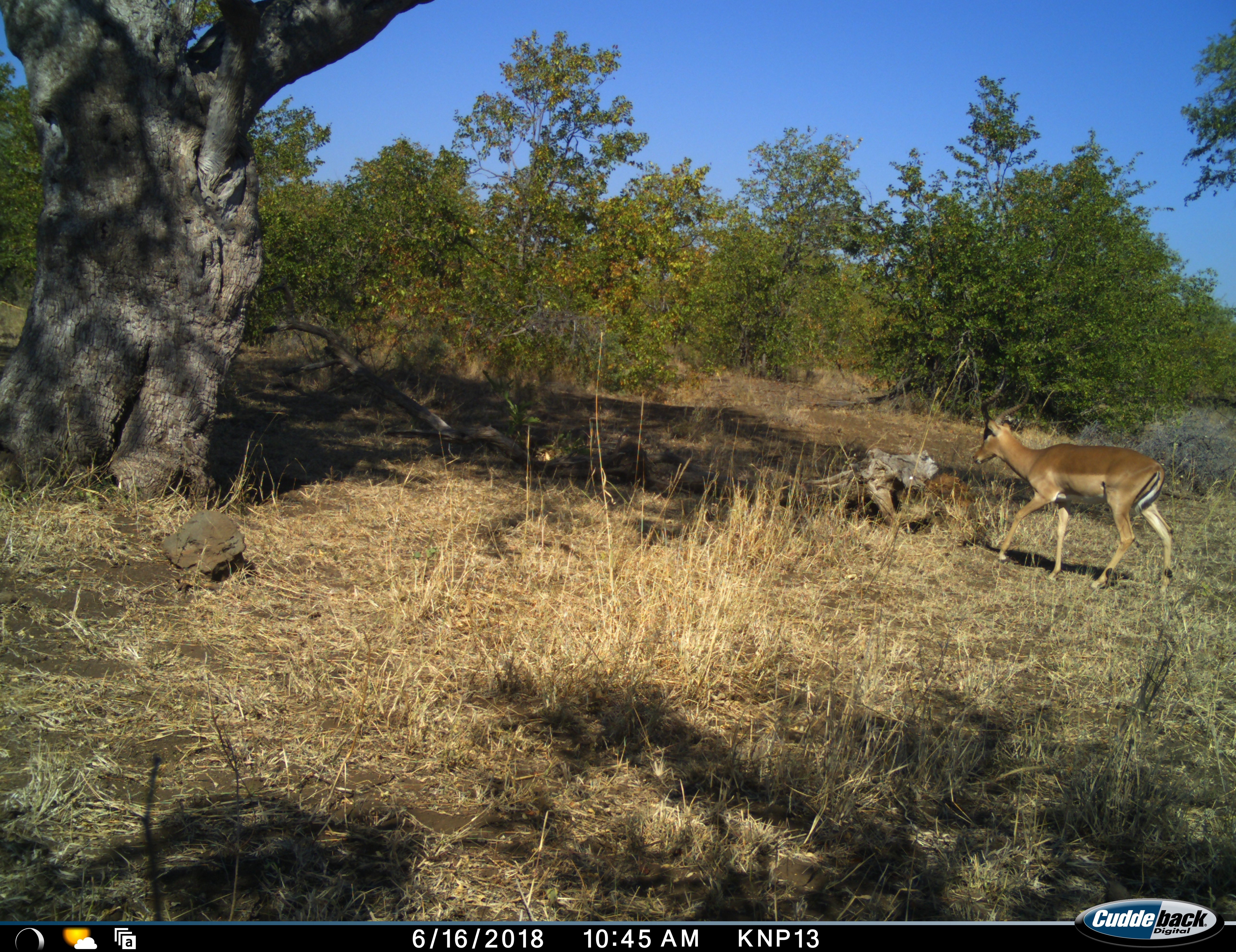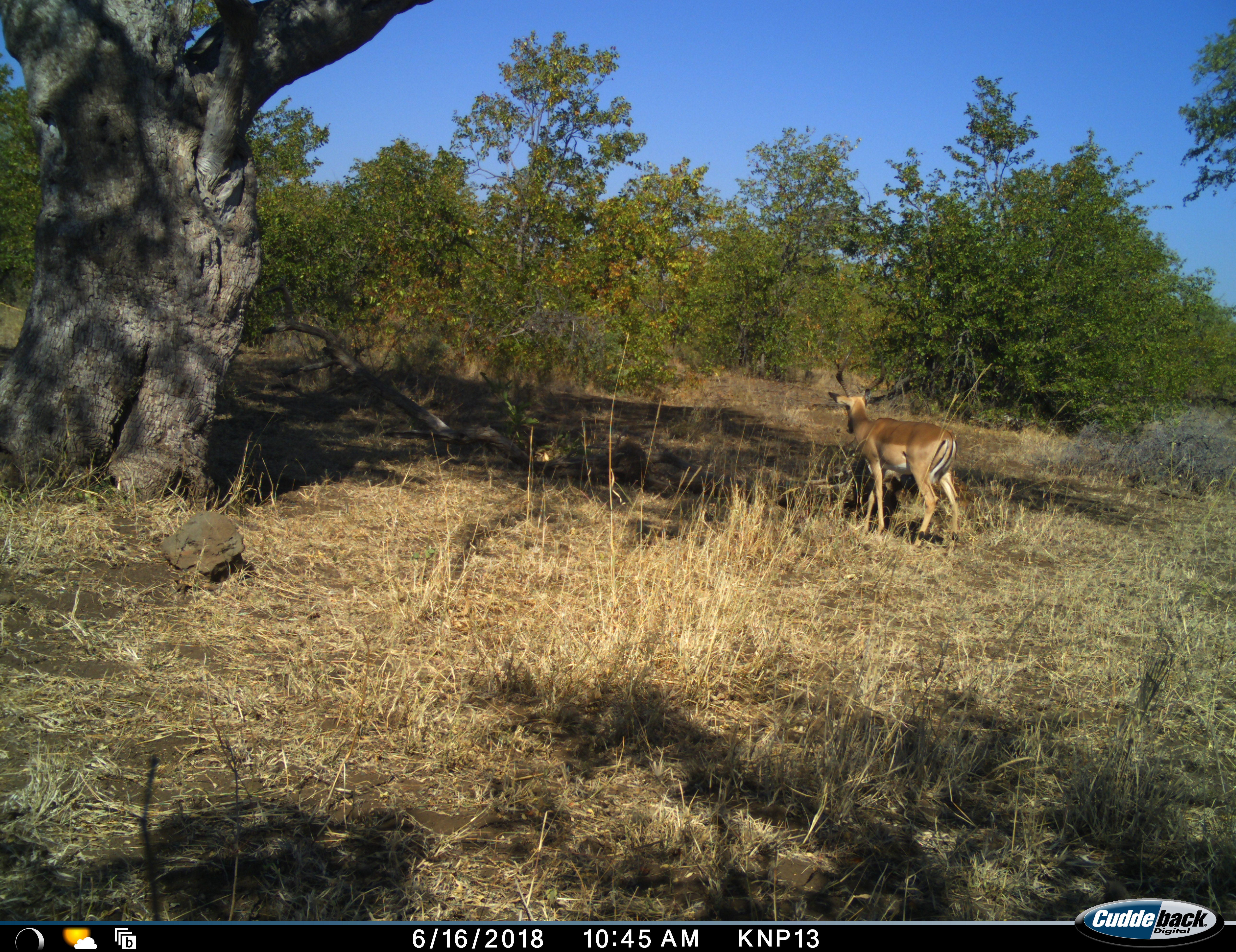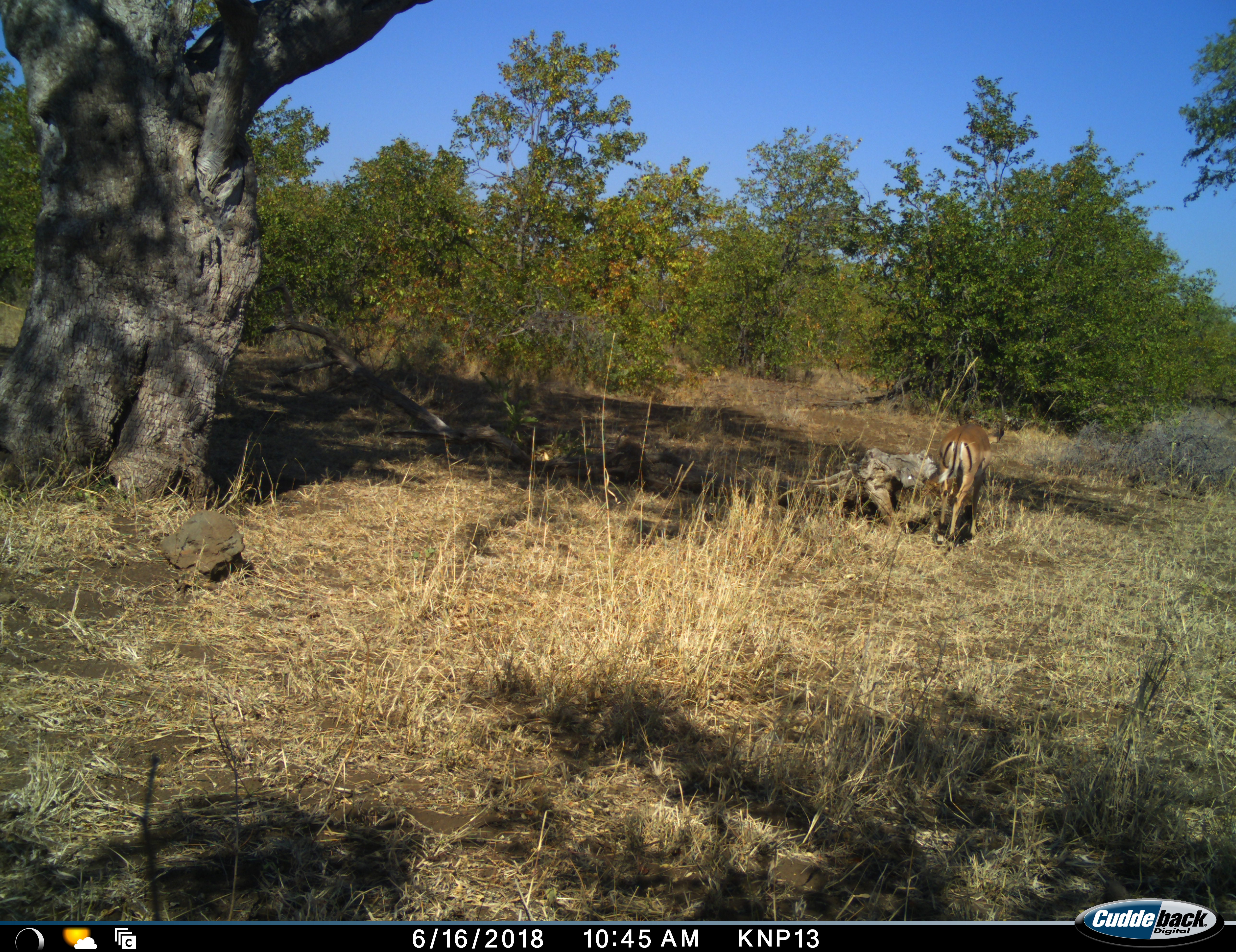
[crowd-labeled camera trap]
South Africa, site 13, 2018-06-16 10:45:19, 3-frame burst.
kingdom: Animalia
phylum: Chordata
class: Mammalia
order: Artiodactyla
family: Bovidae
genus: Aepyceros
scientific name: Aepyceros melampus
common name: impala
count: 1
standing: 0%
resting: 0%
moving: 90%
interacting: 10%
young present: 0%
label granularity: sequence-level